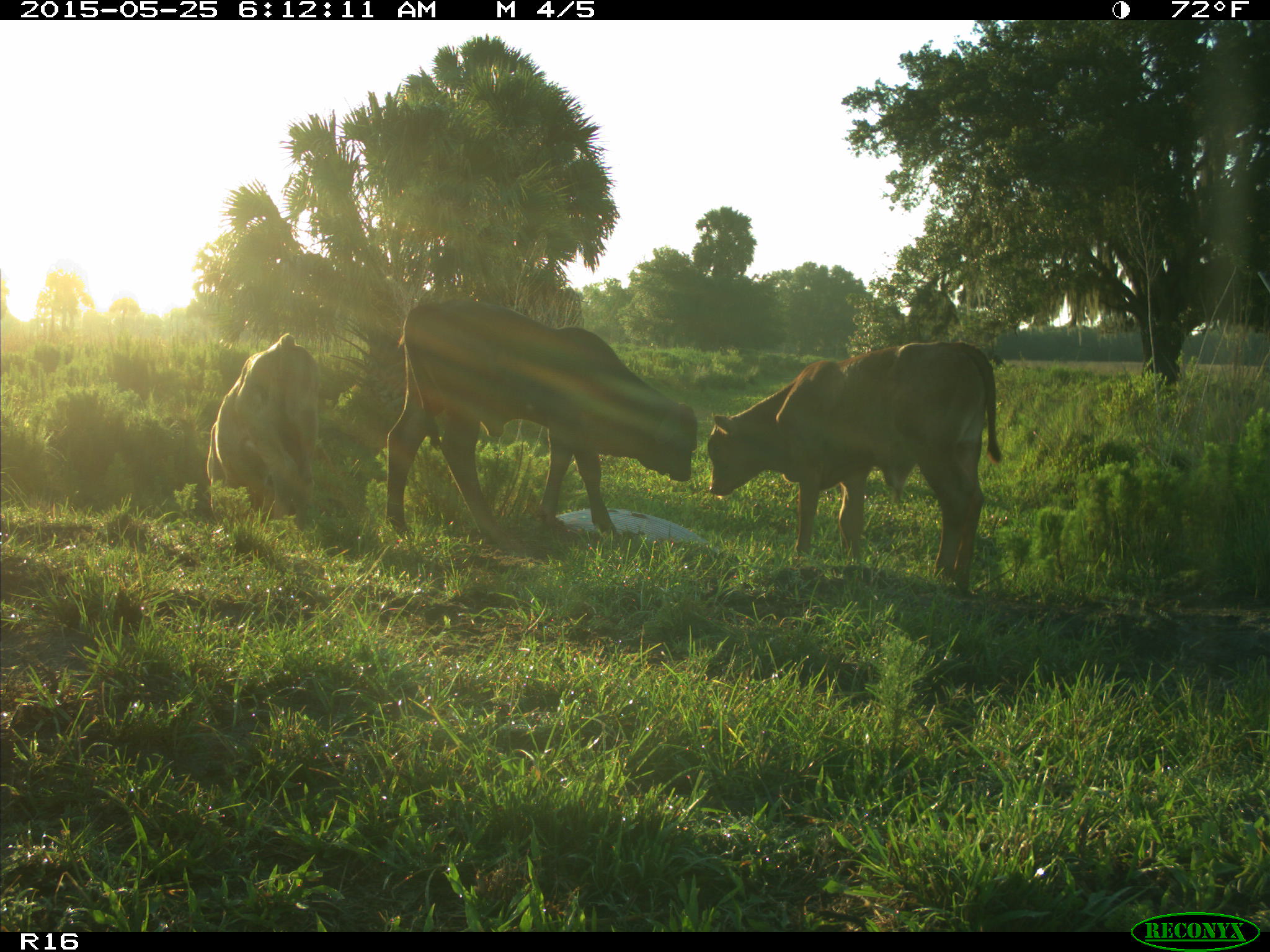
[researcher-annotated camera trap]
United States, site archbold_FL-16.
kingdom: Animalia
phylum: Chordata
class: Mammalia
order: Artiodactyla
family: Bovidae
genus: Bos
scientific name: Bos taurus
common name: domestic cow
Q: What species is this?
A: Bos taurus (domestic cow).